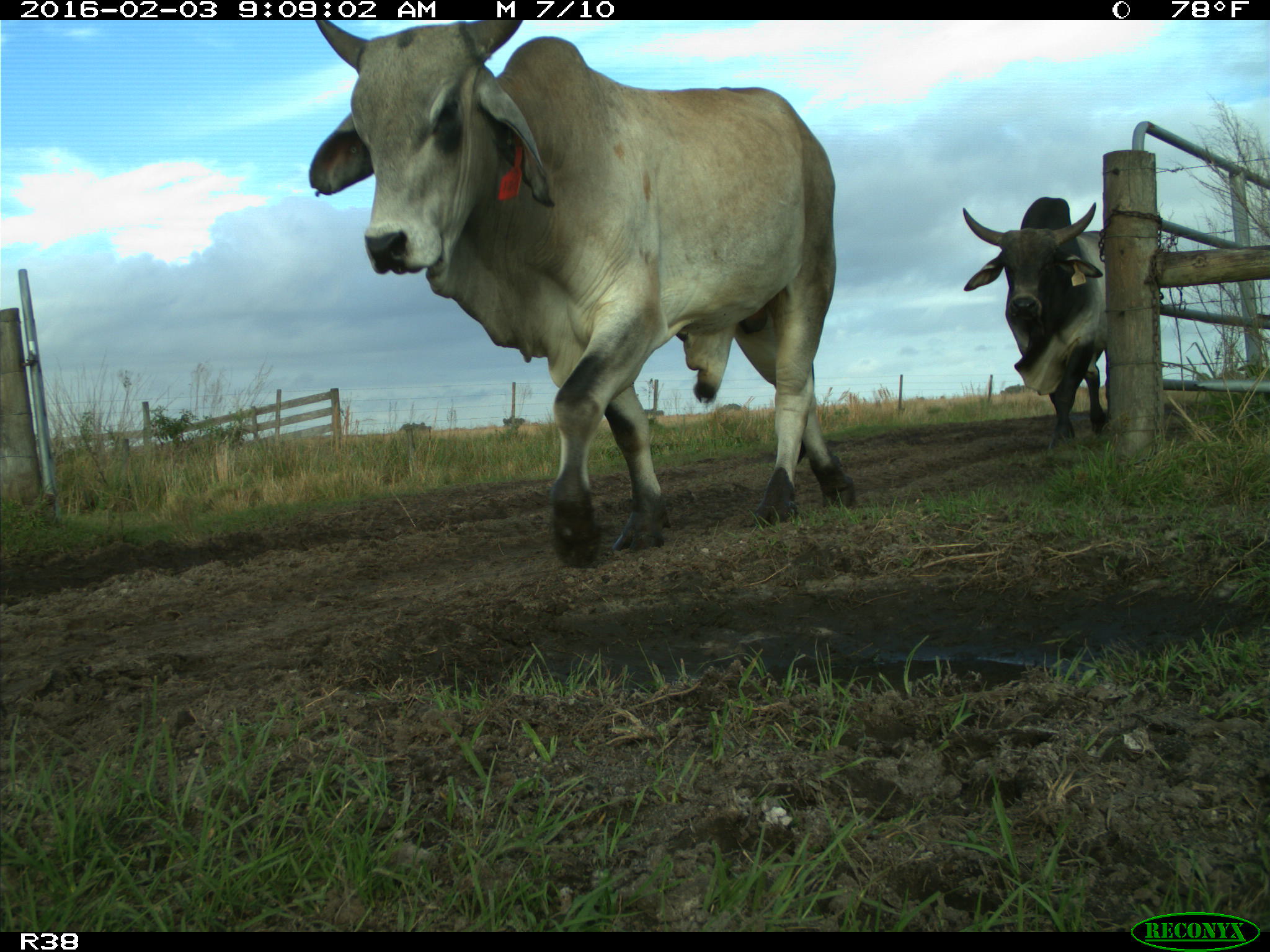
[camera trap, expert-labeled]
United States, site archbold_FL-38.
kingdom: Animalia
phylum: Chordata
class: Mammalia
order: Artiodactyla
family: Bovidae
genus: Bos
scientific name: Bos taurus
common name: domestic cow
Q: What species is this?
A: Bos taurus (domestic cow).